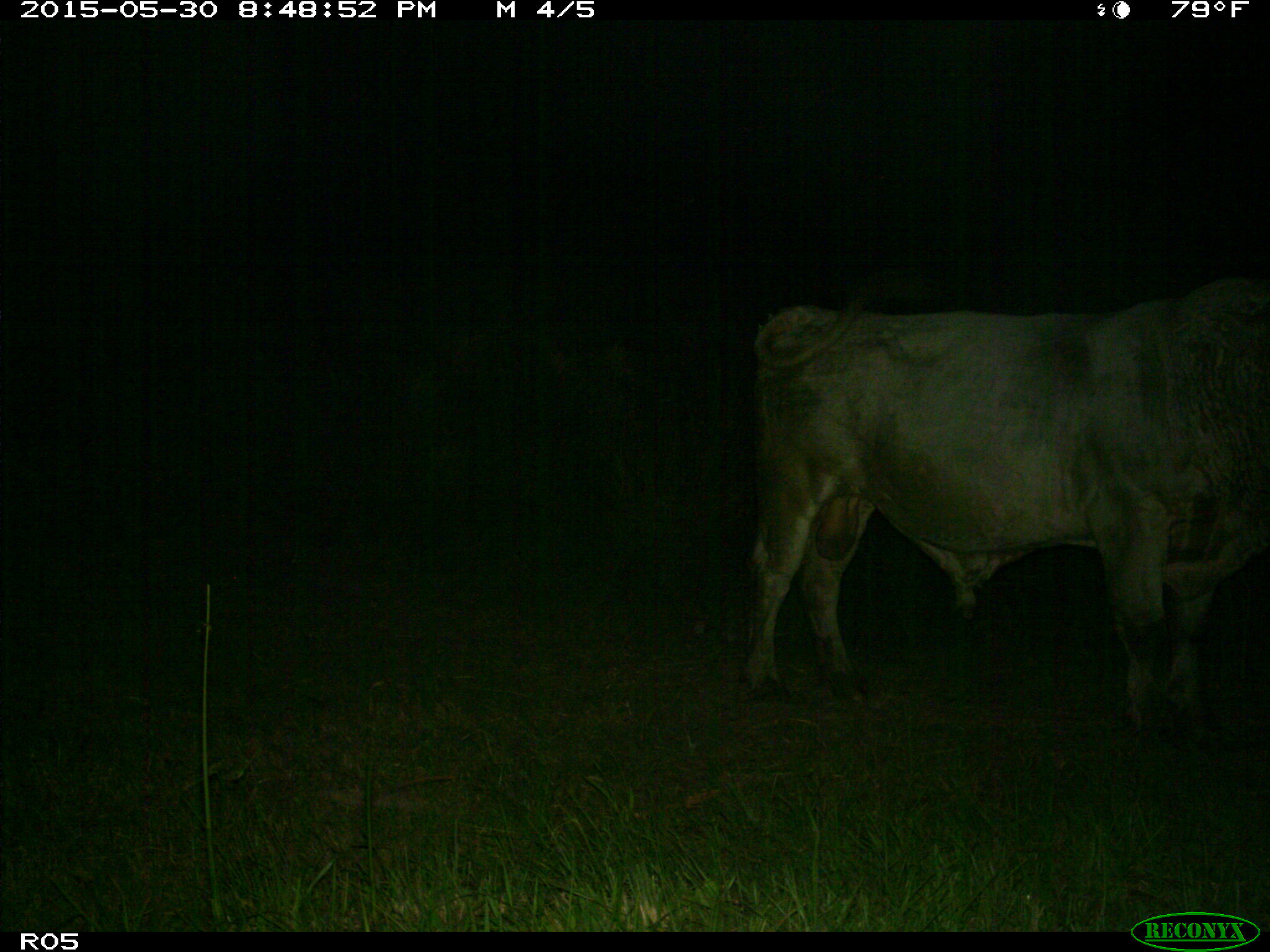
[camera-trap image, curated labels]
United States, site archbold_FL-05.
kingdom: Animalia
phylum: Chordata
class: Mammalia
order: Artiodactyla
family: Bovidae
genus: Bos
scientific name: Bos taurus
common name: domestic cow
Bos taurus (domestic cow).